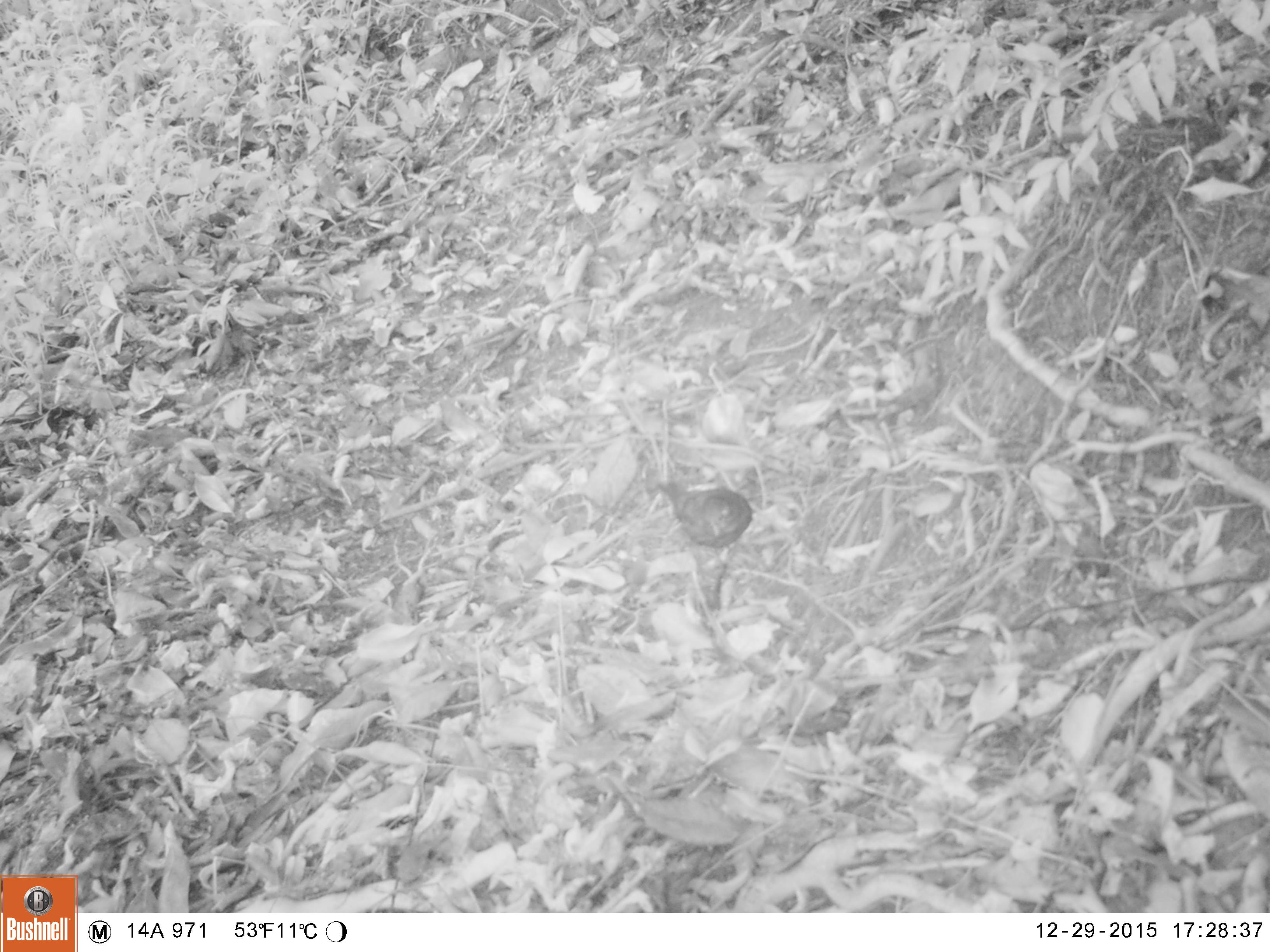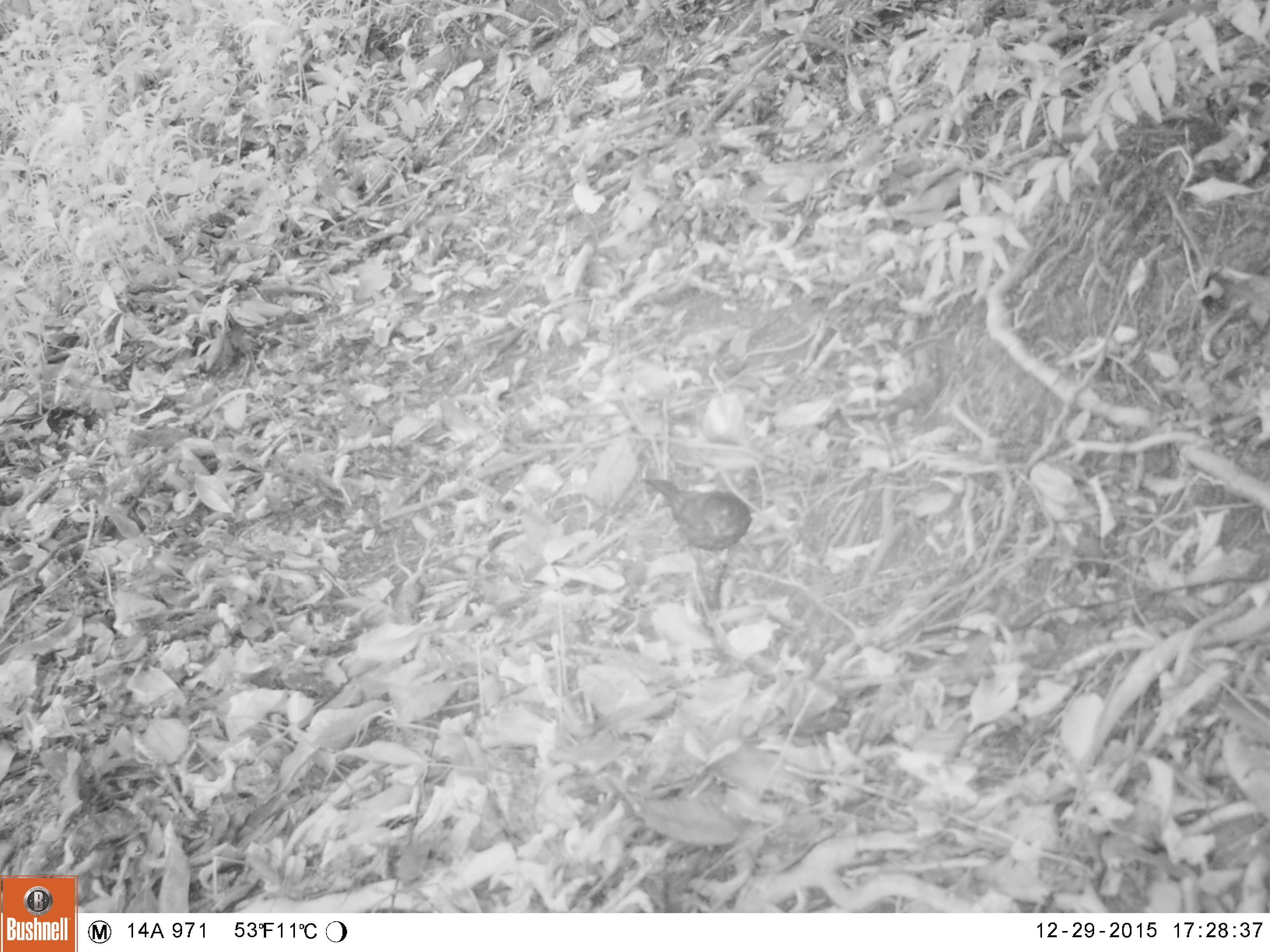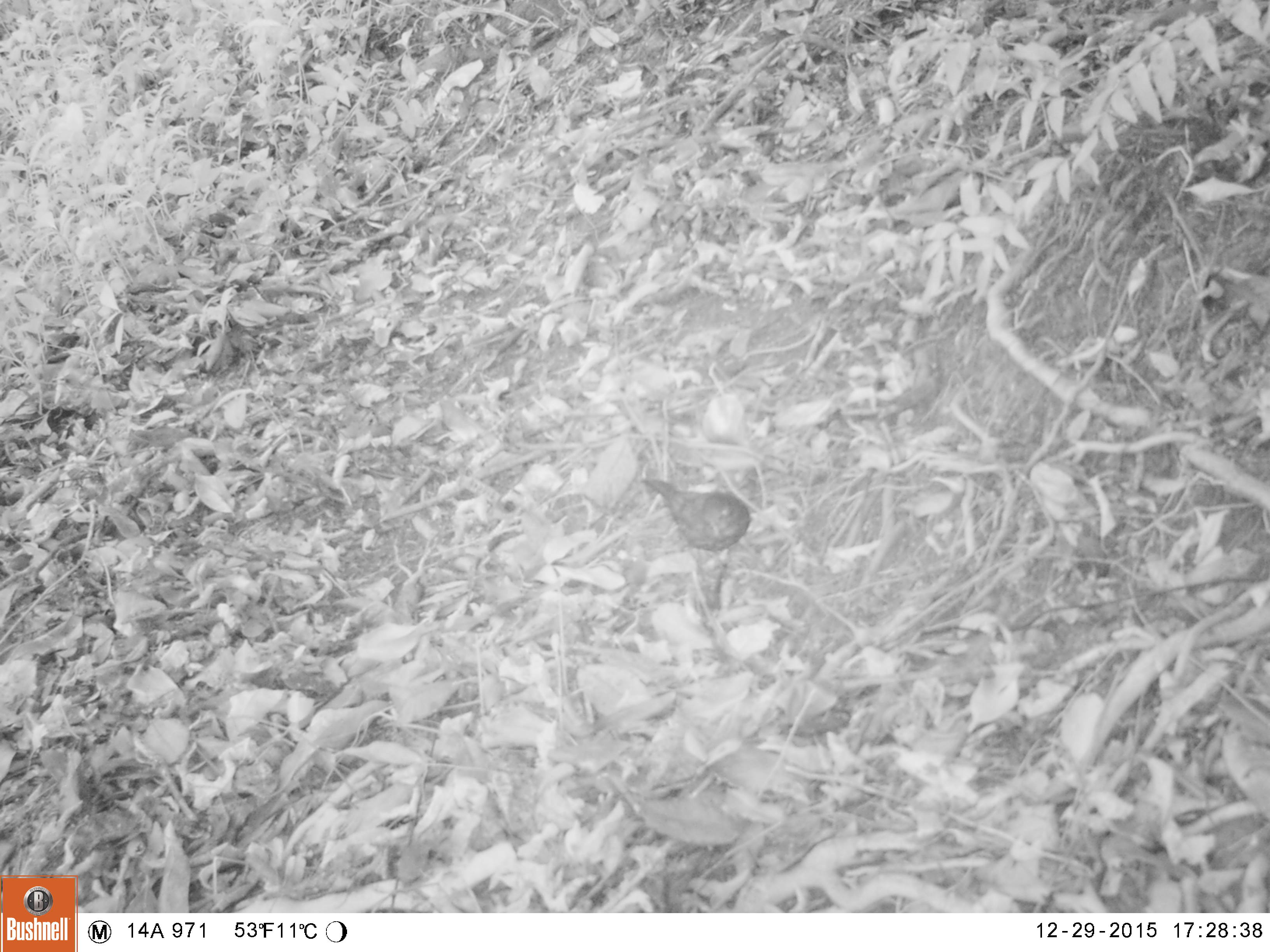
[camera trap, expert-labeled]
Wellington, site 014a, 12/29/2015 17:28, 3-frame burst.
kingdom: Animalia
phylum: Chordata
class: Aves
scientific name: Aves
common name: bird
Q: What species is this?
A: Bird (Aves).